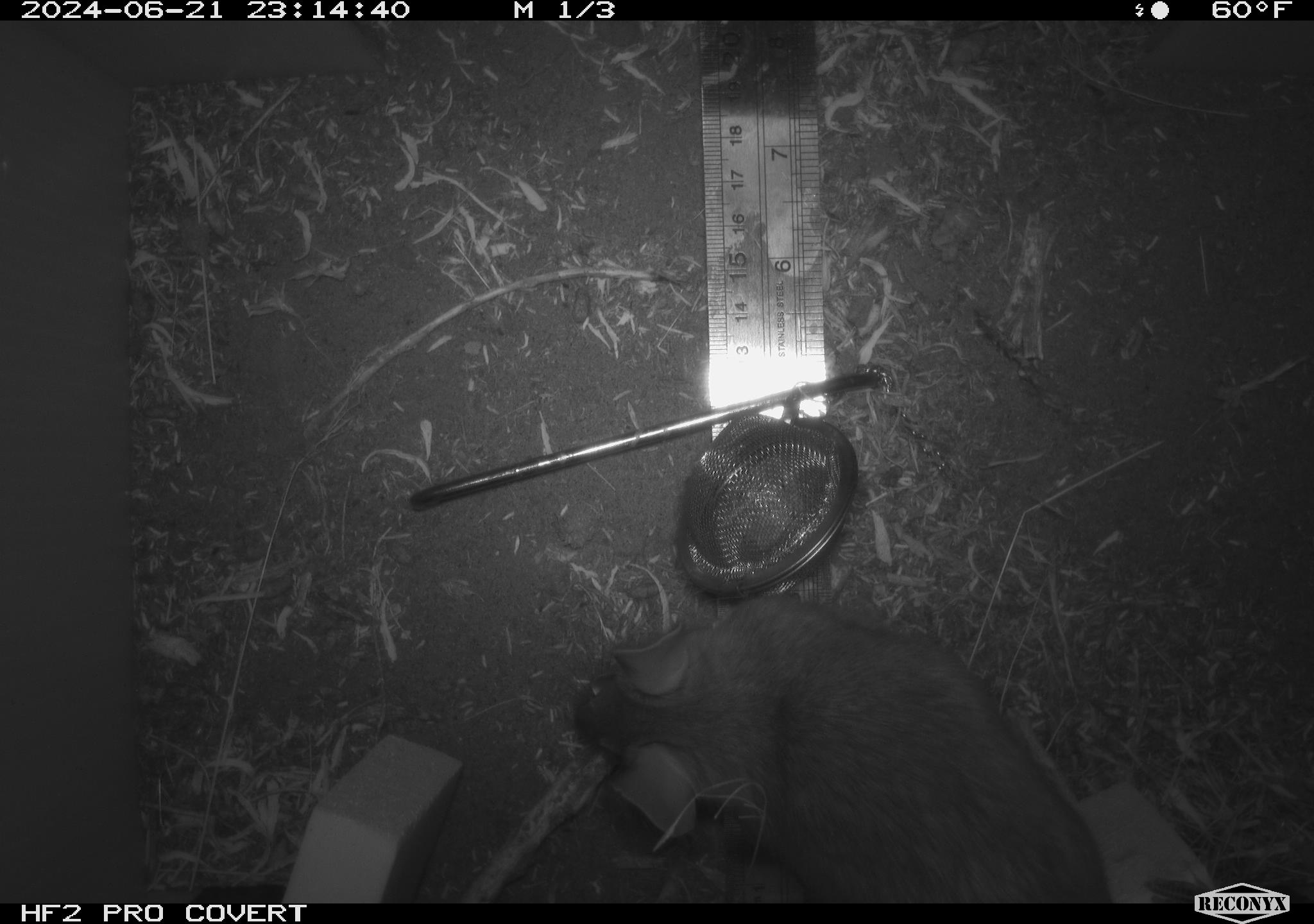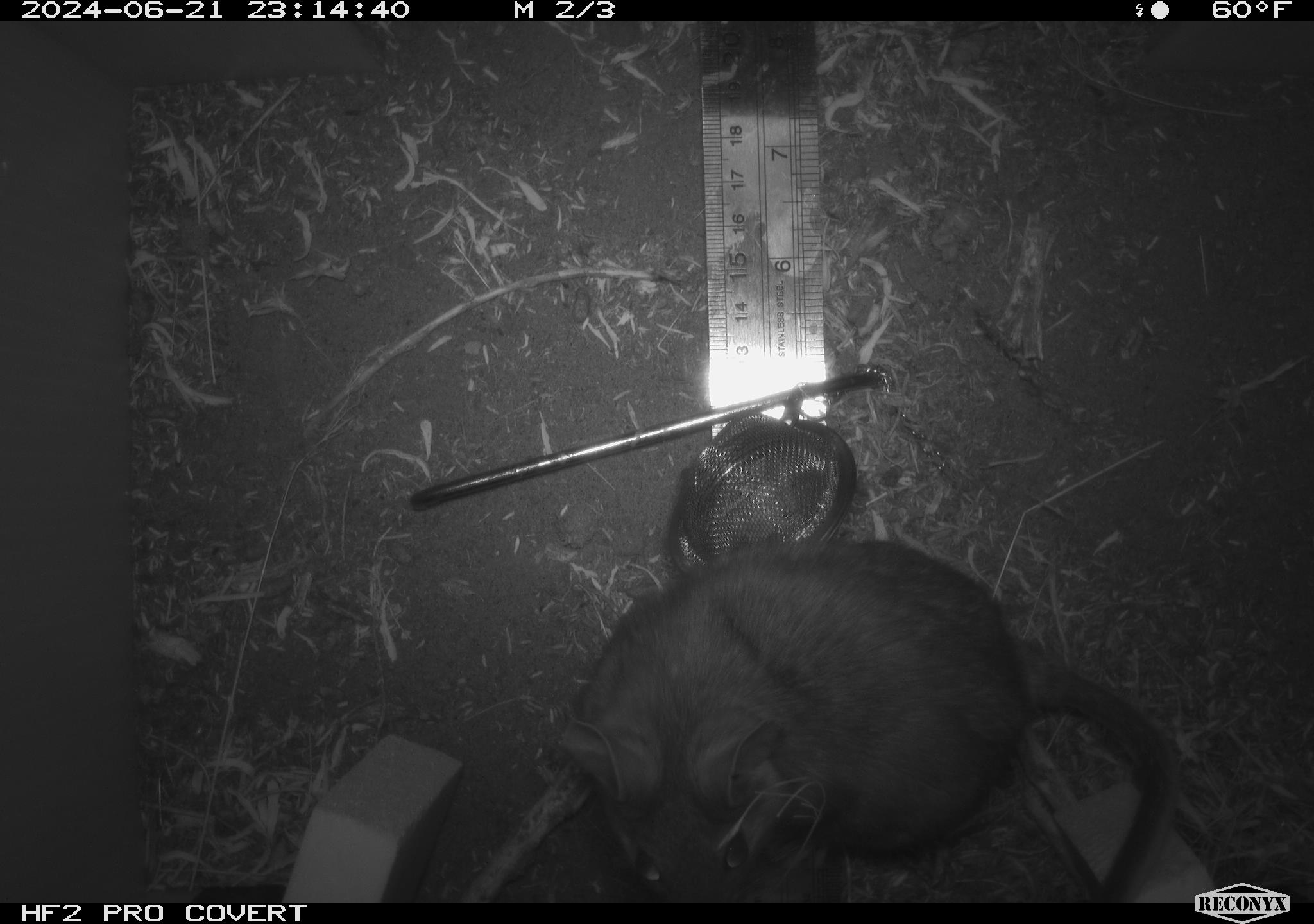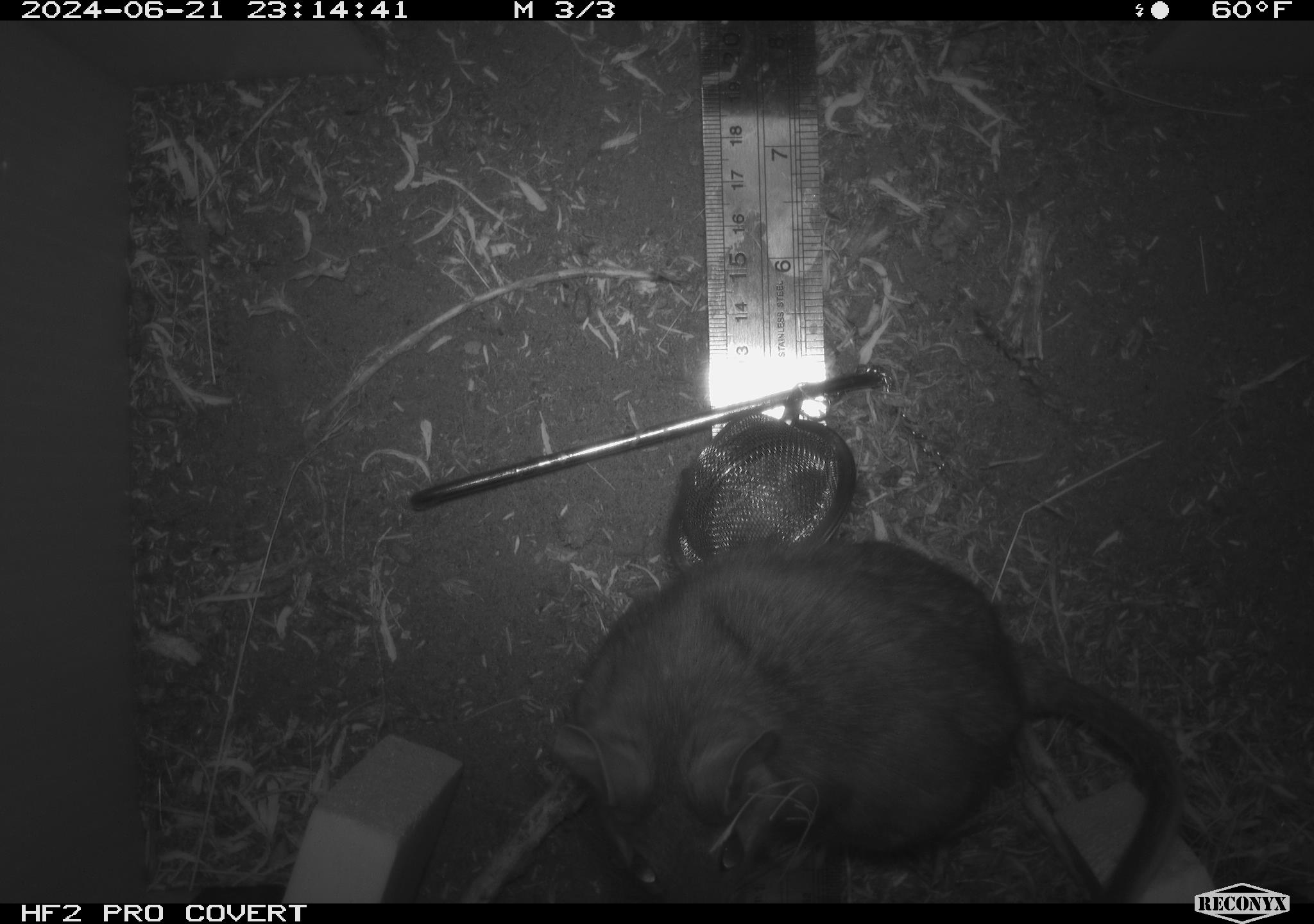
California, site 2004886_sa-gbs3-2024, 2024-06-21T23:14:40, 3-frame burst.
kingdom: Animalia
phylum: Chordata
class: Mammalia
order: Rodentia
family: Cricetidae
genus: Neotoma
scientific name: Neotoma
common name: pack rat or woodrat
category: neotoma species